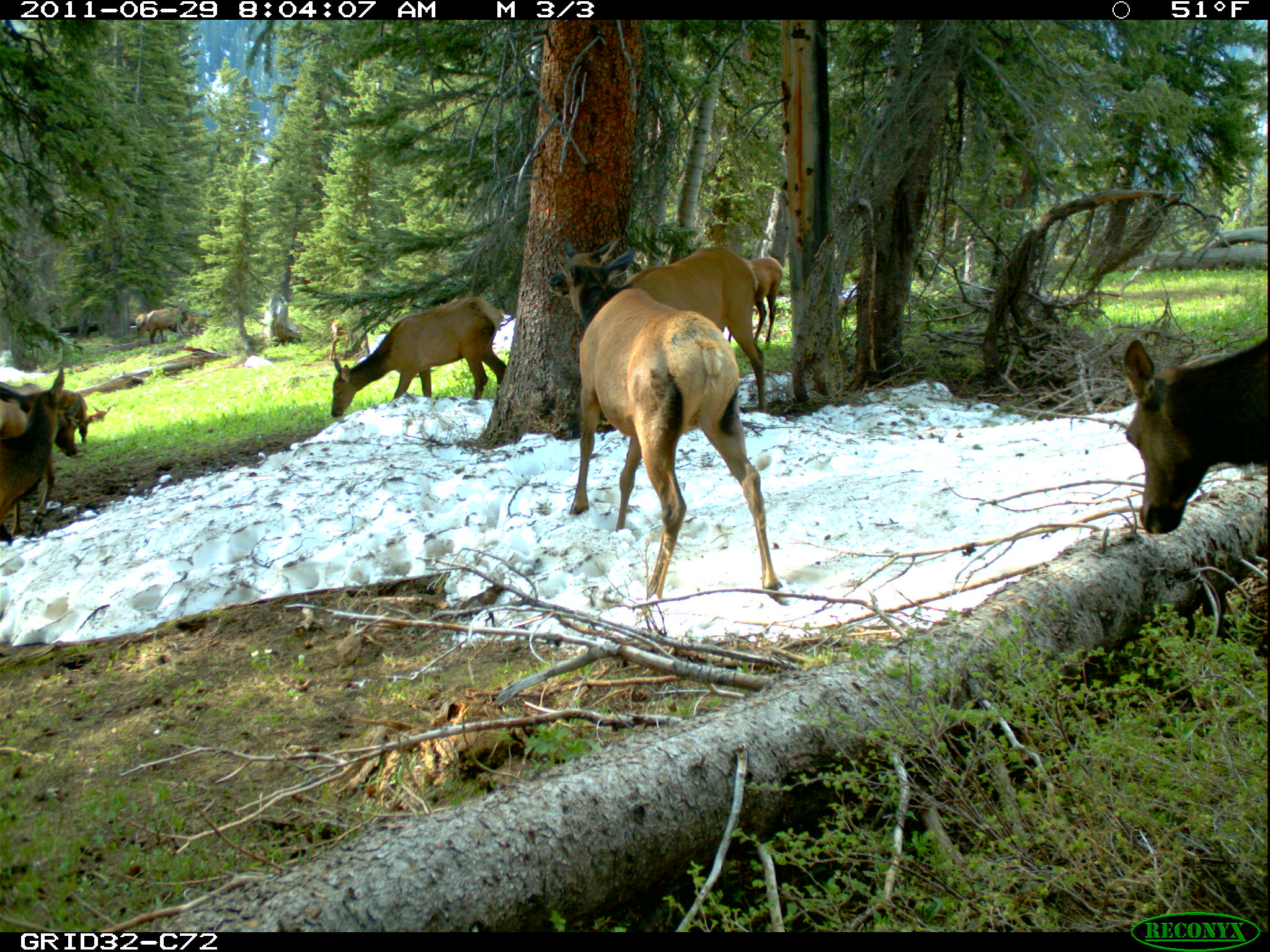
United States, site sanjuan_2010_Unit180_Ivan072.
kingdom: Animalia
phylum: Chordata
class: Mammalia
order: Artiodactyla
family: Cervidae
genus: Cervus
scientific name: Cervus elaphus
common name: red deer